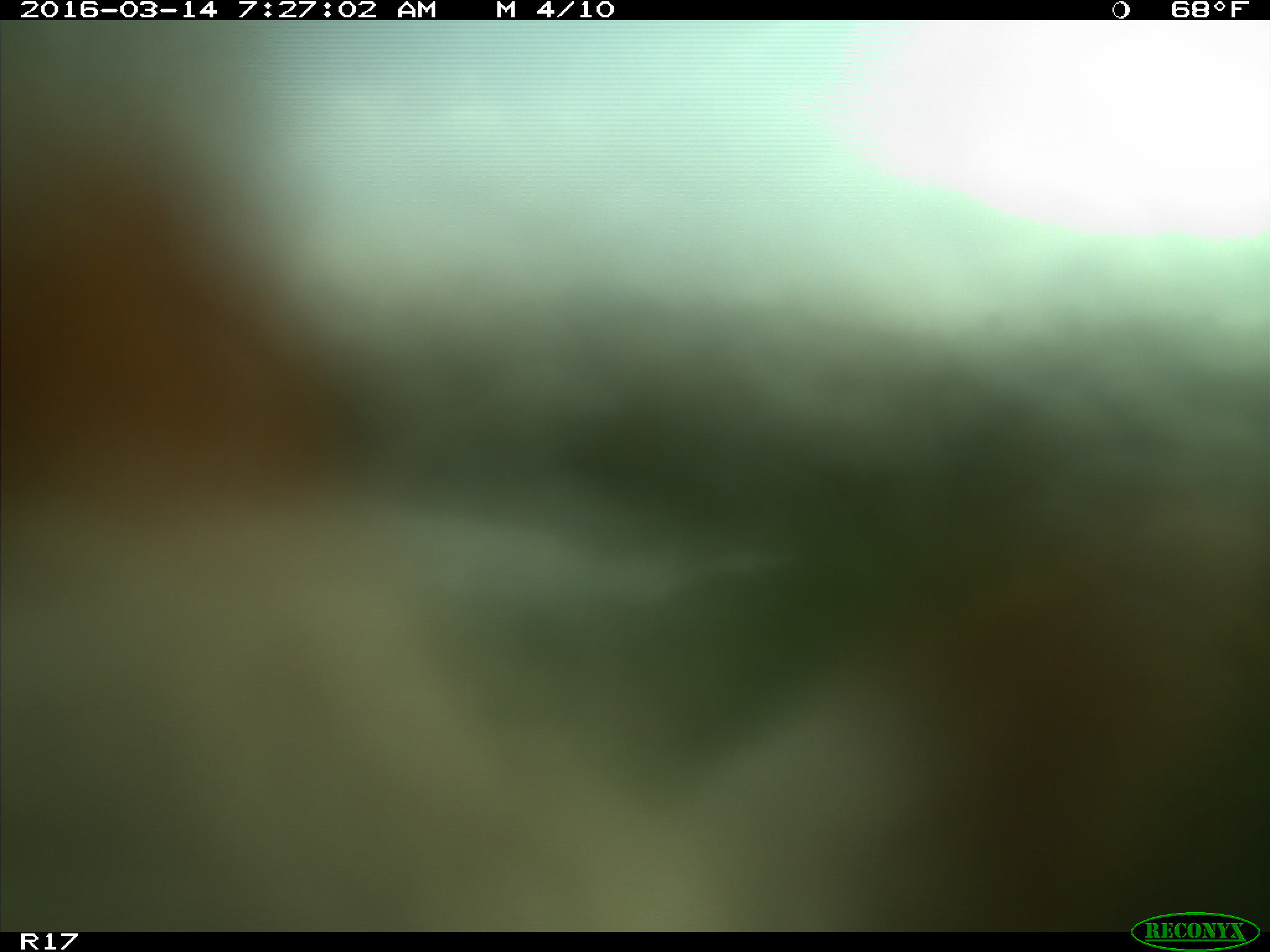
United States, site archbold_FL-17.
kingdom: Animalia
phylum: Chordata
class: Mammalia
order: Artiodactyla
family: Bovidae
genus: Bos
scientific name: Bos taurus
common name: domestic cow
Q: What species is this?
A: Bos taurus (domestic cow).